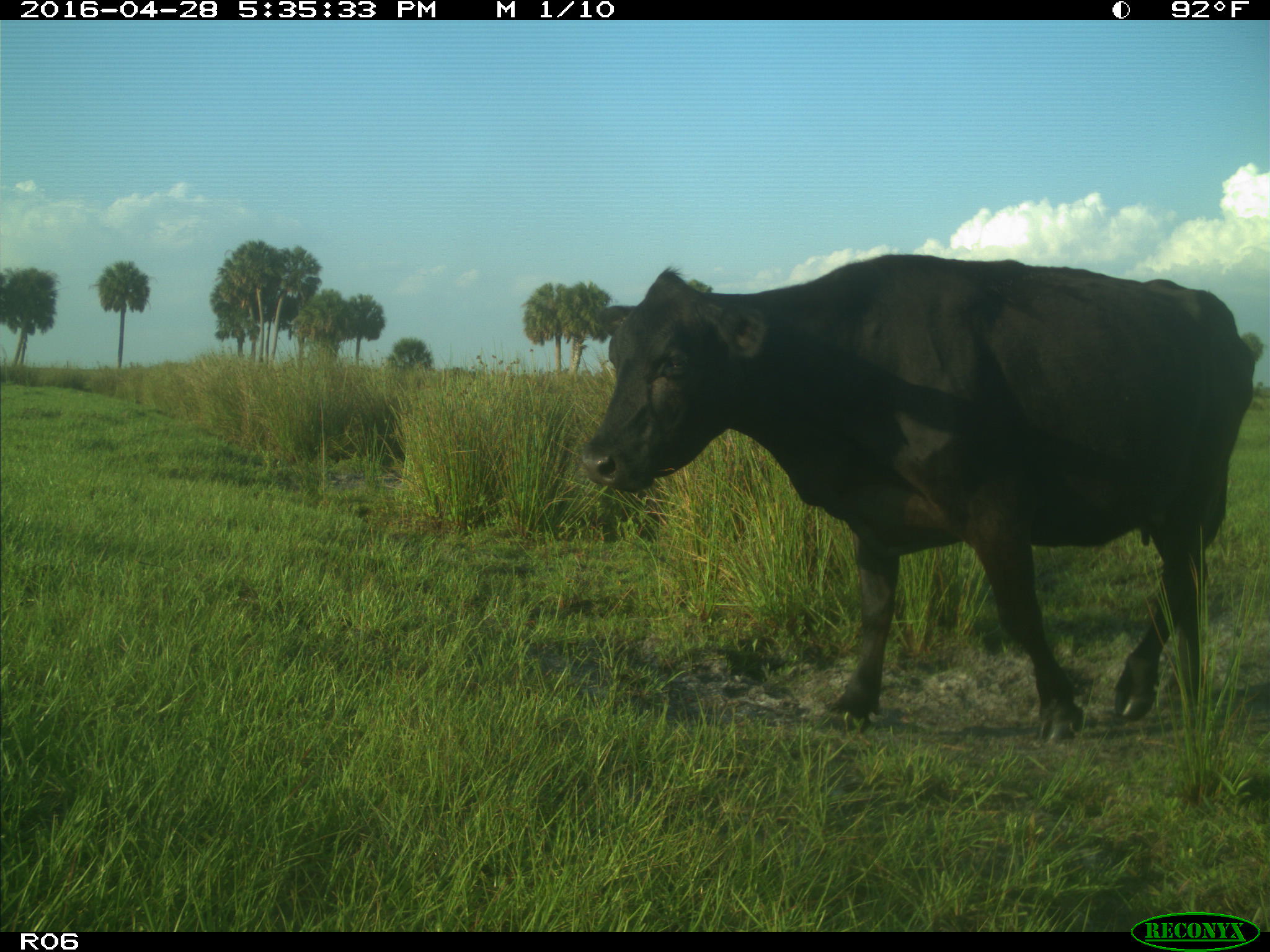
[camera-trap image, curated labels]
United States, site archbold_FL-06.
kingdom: Animalia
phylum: Chordata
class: Mammalia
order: Artiodactyla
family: Bovidae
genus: Bos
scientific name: Bos taurus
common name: domestic cow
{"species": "Bos taurus (domestic cow)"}